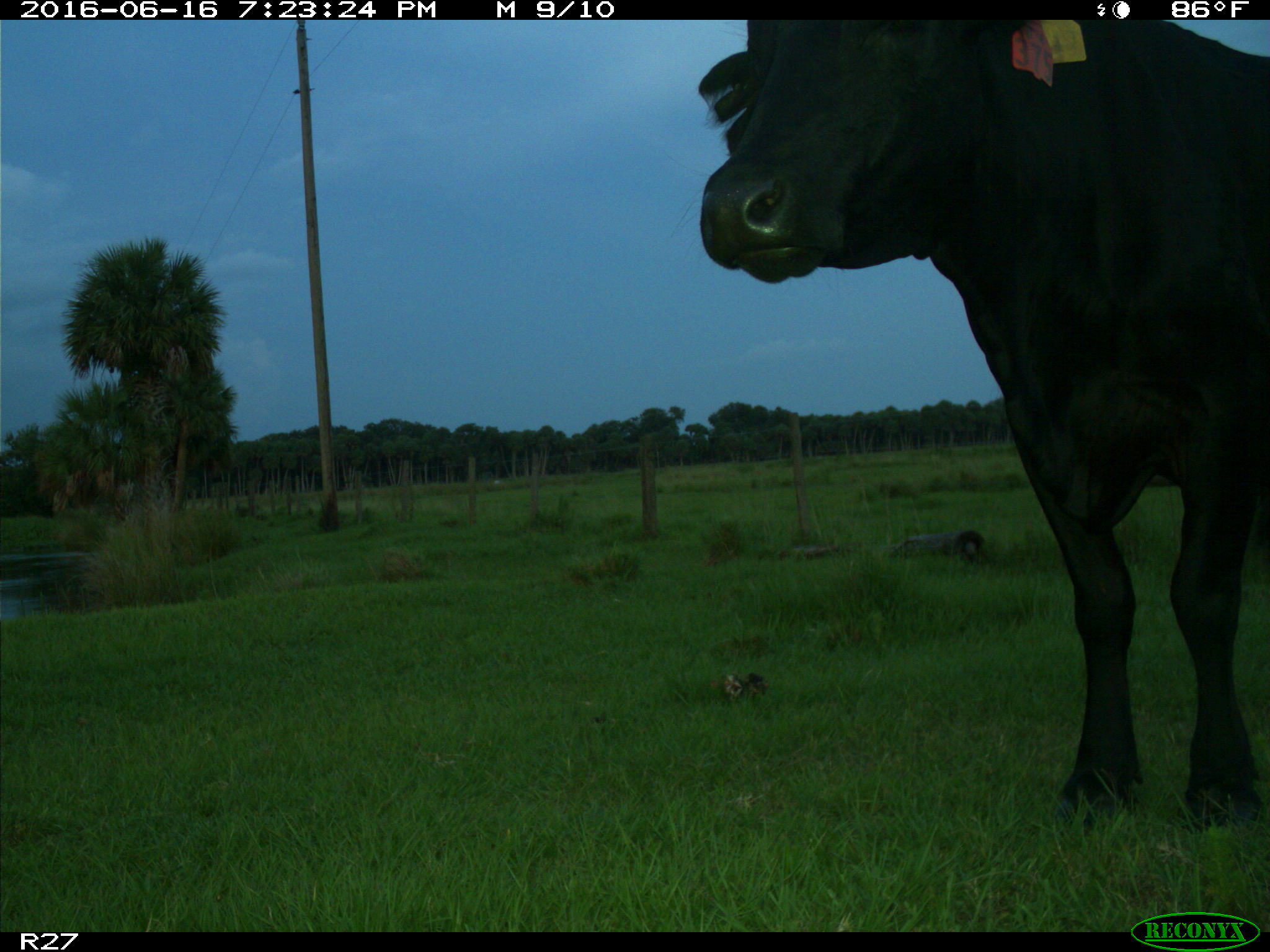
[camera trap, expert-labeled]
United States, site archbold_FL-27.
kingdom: Animalia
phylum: Chordata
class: Mammalia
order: Artiodactyla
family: Bovidae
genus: Bos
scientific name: Bos taurus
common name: domestic cow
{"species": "Bos taurus (domestic cow)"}